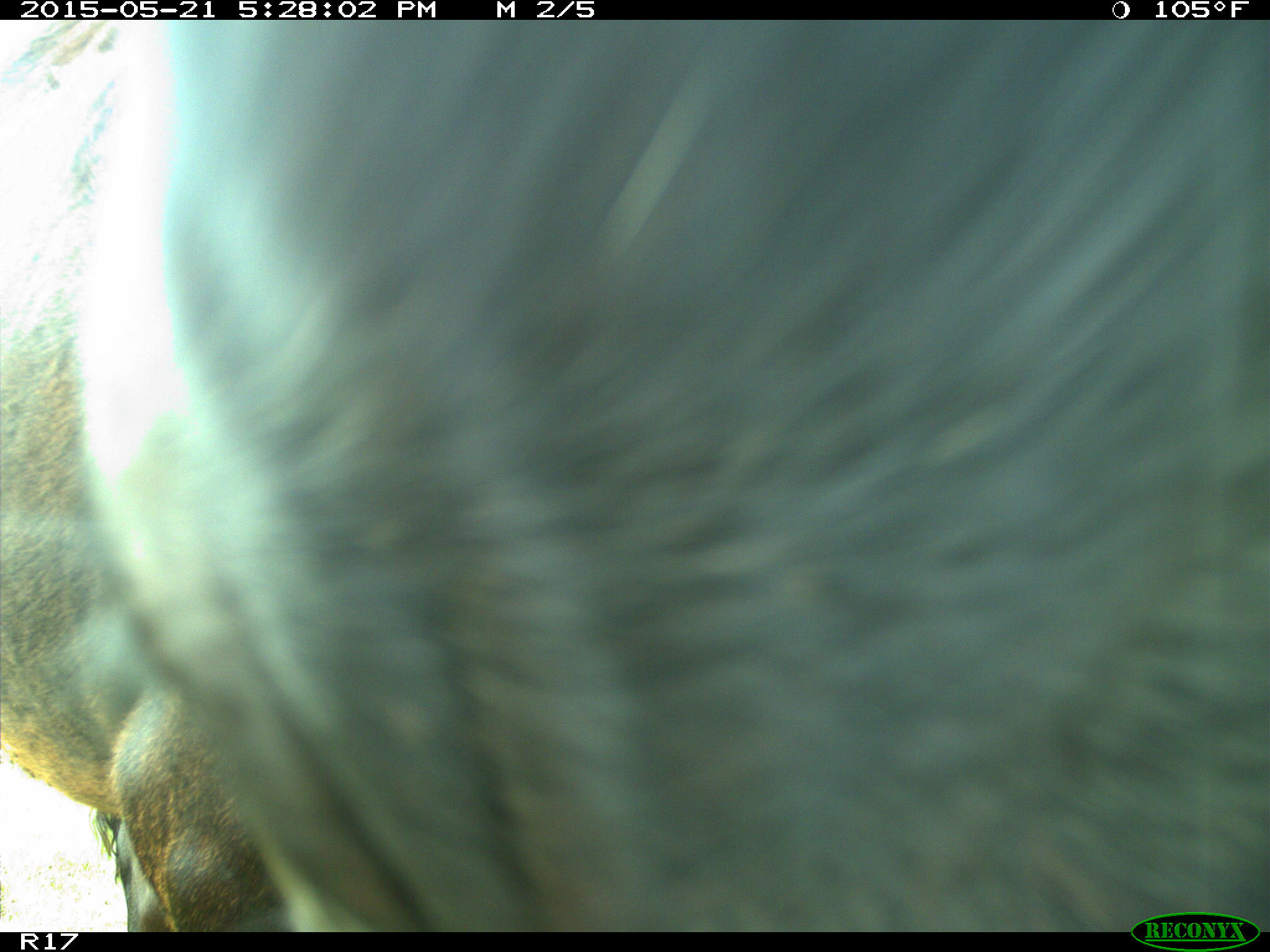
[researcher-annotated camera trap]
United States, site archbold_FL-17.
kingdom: Animalia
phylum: Chordata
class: Mammalia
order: Artiodactyla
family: Bovidae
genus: Bos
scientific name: Bos taurus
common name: domestic cow